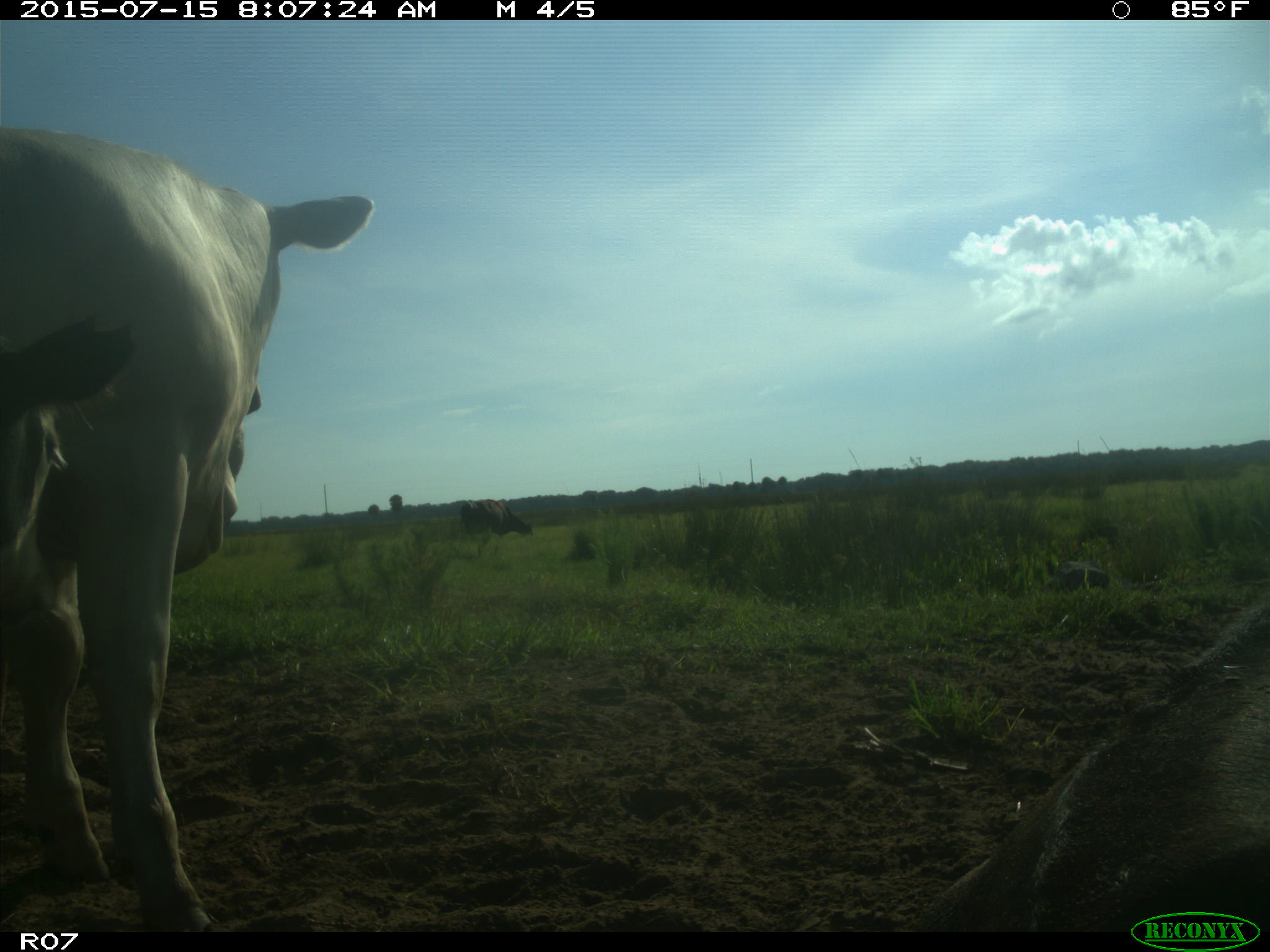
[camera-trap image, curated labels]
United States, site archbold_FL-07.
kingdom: Animalia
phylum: Chordata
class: Mammalia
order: Artiodactyla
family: Bovidae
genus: Bos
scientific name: Bos taurus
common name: domestic cow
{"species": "Bos taurus (domestic cow)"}